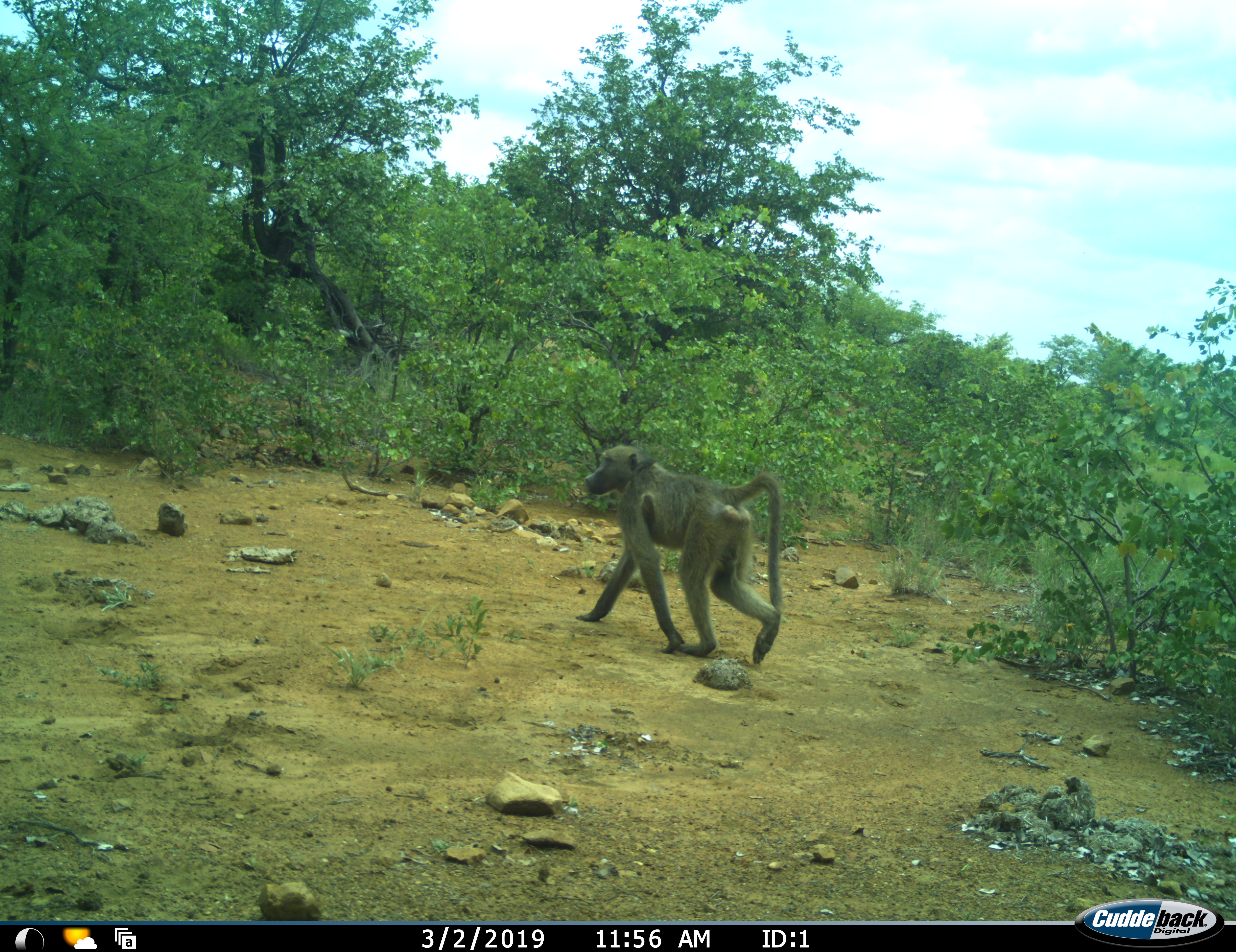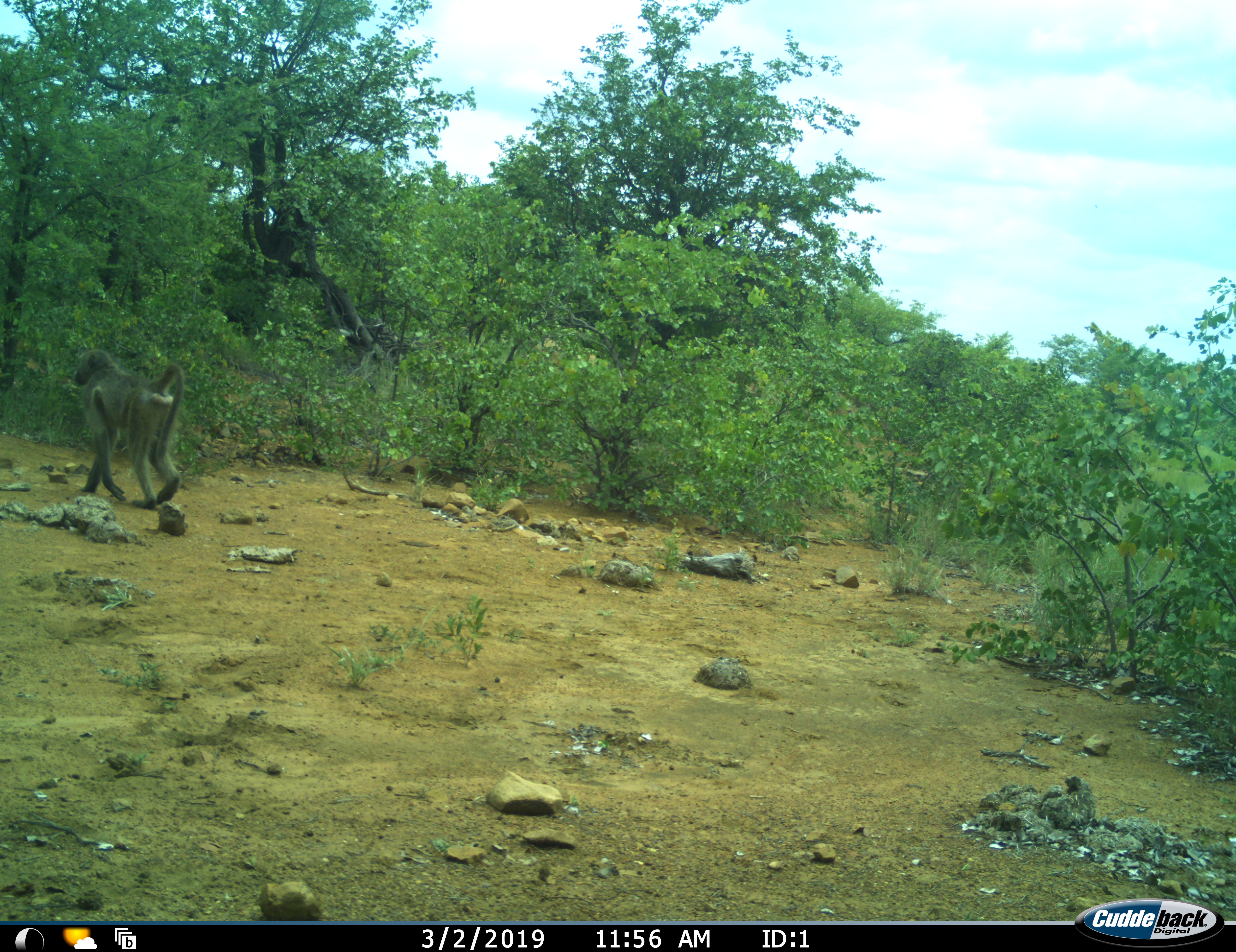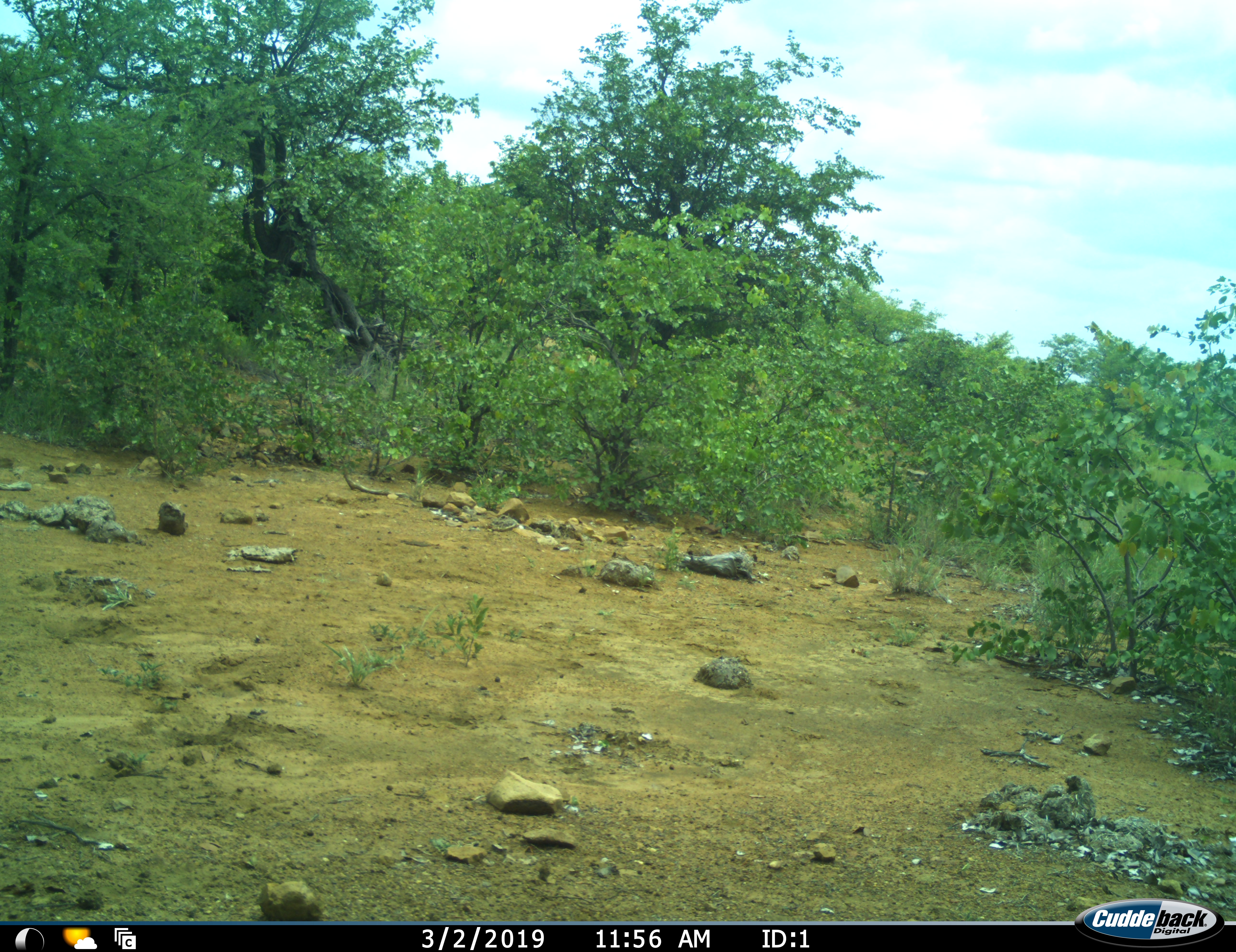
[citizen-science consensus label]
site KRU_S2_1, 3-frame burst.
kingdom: Animalia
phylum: Chordata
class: Mammalia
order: Primates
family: Cercopithecidae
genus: Papio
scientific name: Papio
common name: baboon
Baboon (Papio), count 1. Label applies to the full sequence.